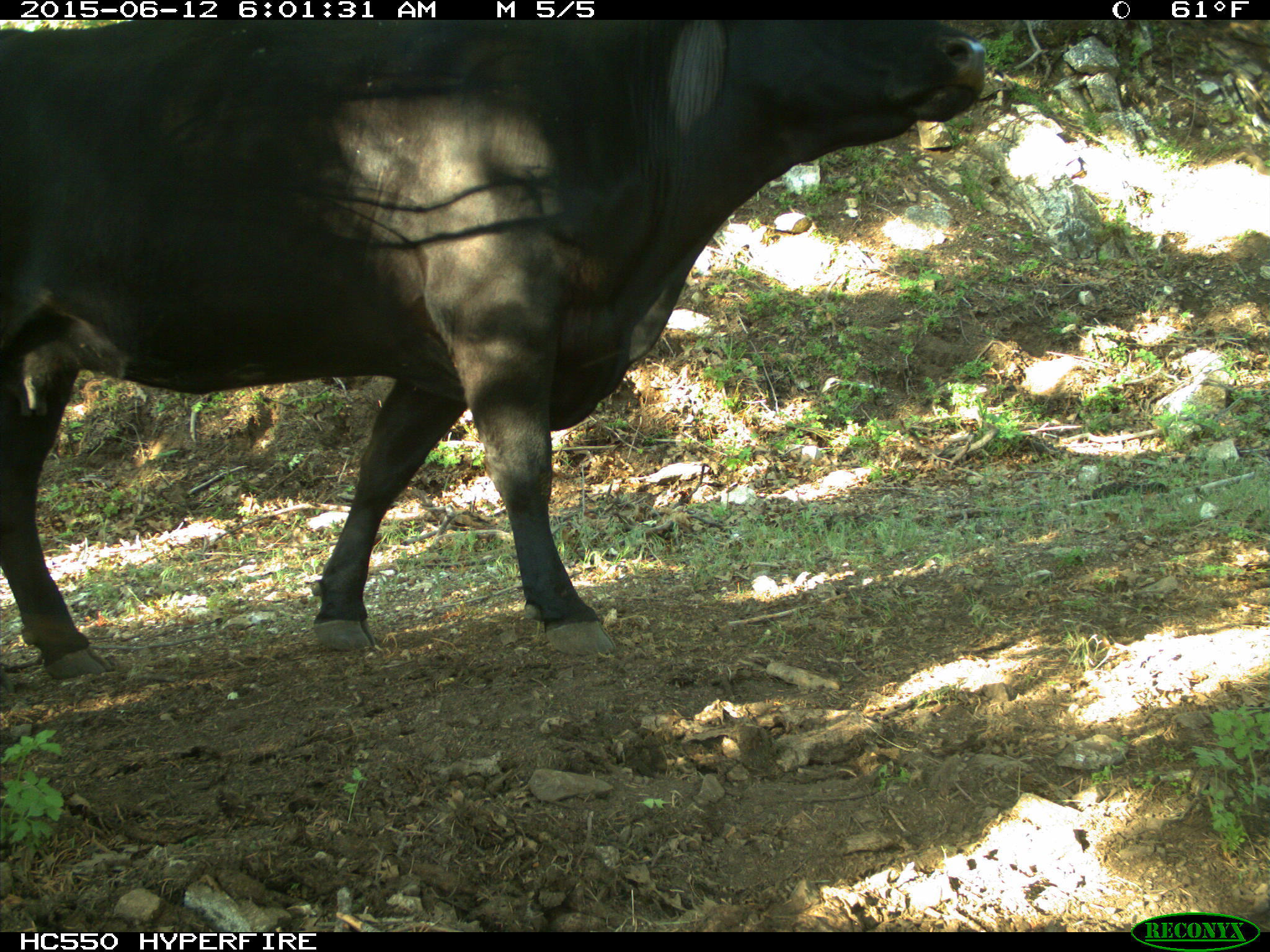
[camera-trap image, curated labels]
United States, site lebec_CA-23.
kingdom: Animalia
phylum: Chordata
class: Mammalia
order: Artiodactyla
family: Bovidae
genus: Bos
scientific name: Bos taurus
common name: domestic cow